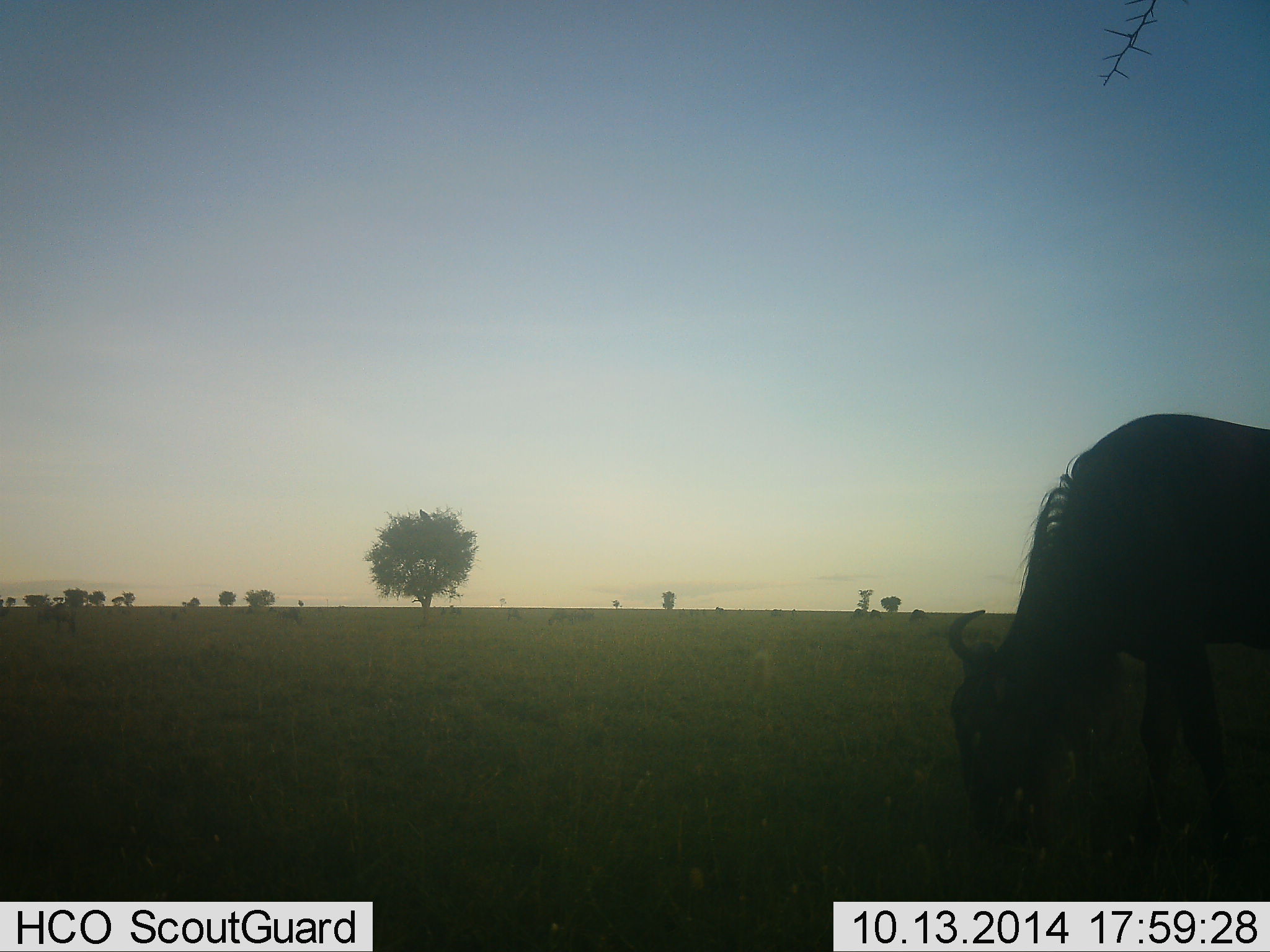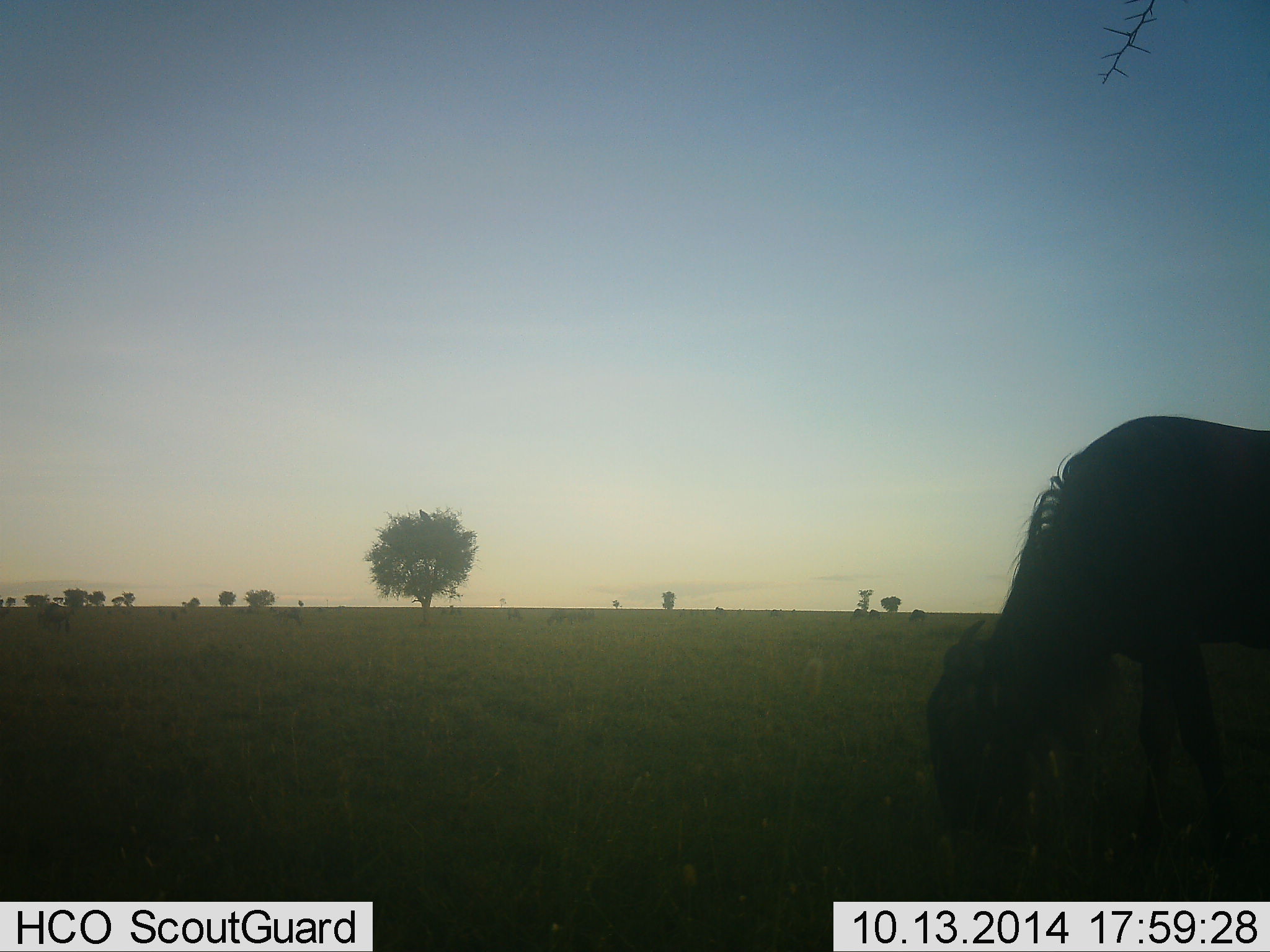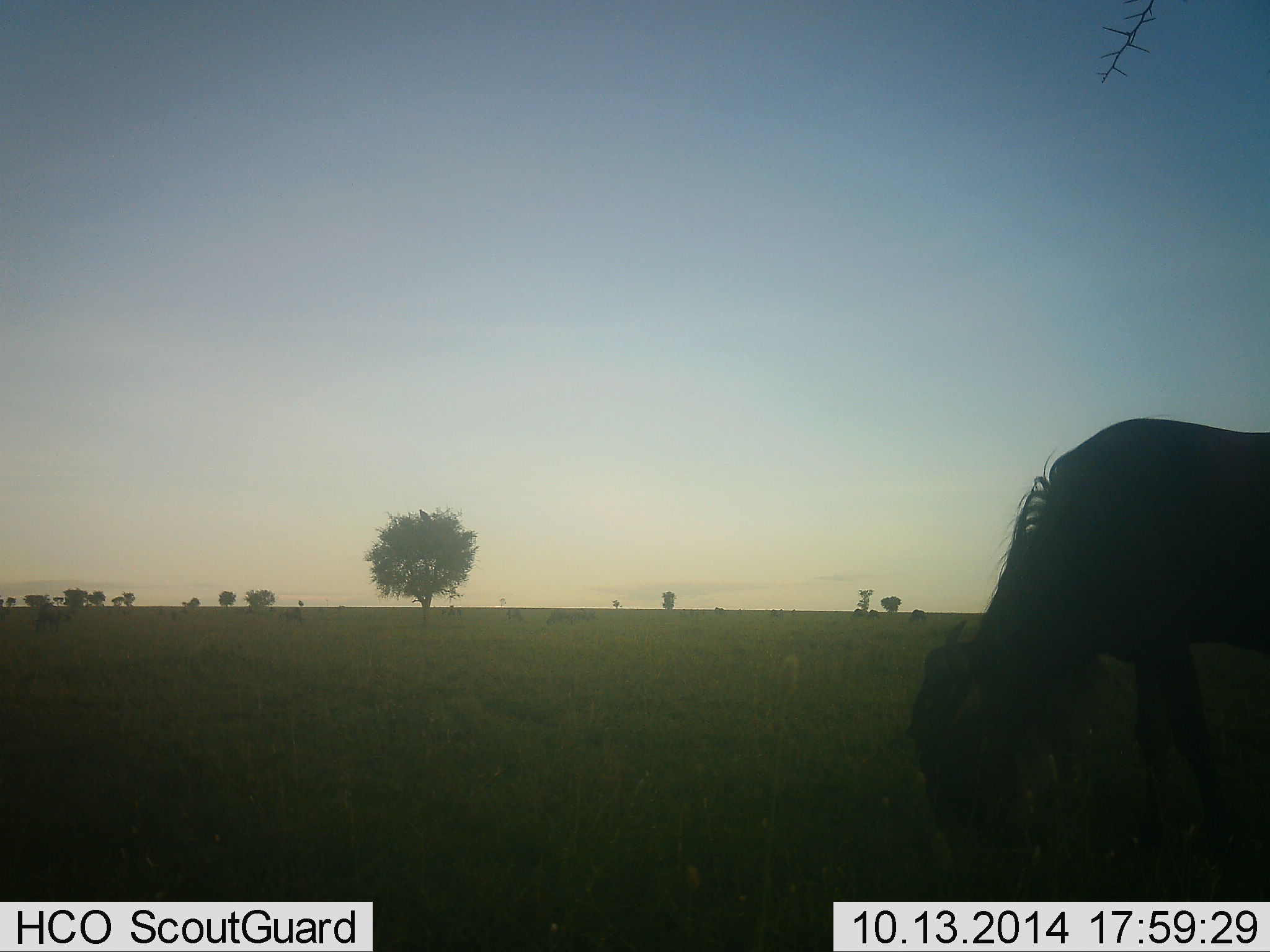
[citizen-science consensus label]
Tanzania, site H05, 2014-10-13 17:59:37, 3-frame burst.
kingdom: Animalia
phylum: Chordata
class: Mammalia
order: Artiodactyla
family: Bovidae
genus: Connochaetes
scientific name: Connochaetes taurinus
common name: blue wildebeest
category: wildebeest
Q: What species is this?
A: Wildebeest (blue wildebeest) (Connochaetes taurinus).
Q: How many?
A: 1.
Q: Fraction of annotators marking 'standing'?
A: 10%.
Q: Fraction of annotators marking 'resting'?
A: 0%.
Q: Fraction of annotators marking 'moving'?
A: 0%.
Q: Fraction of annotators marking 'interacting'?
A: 0%.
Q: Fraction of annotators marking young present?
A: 0%.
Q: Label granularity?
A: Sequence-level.